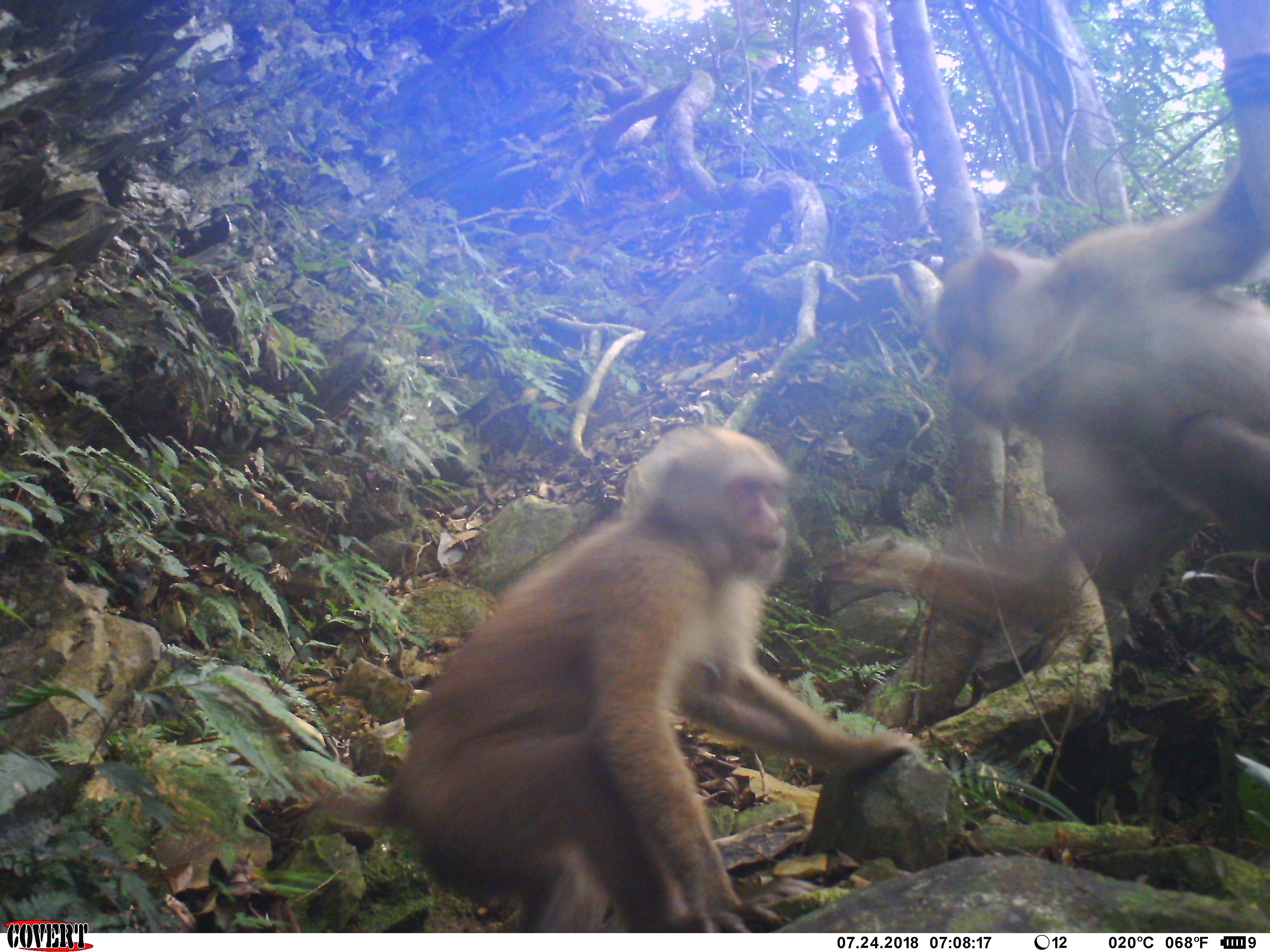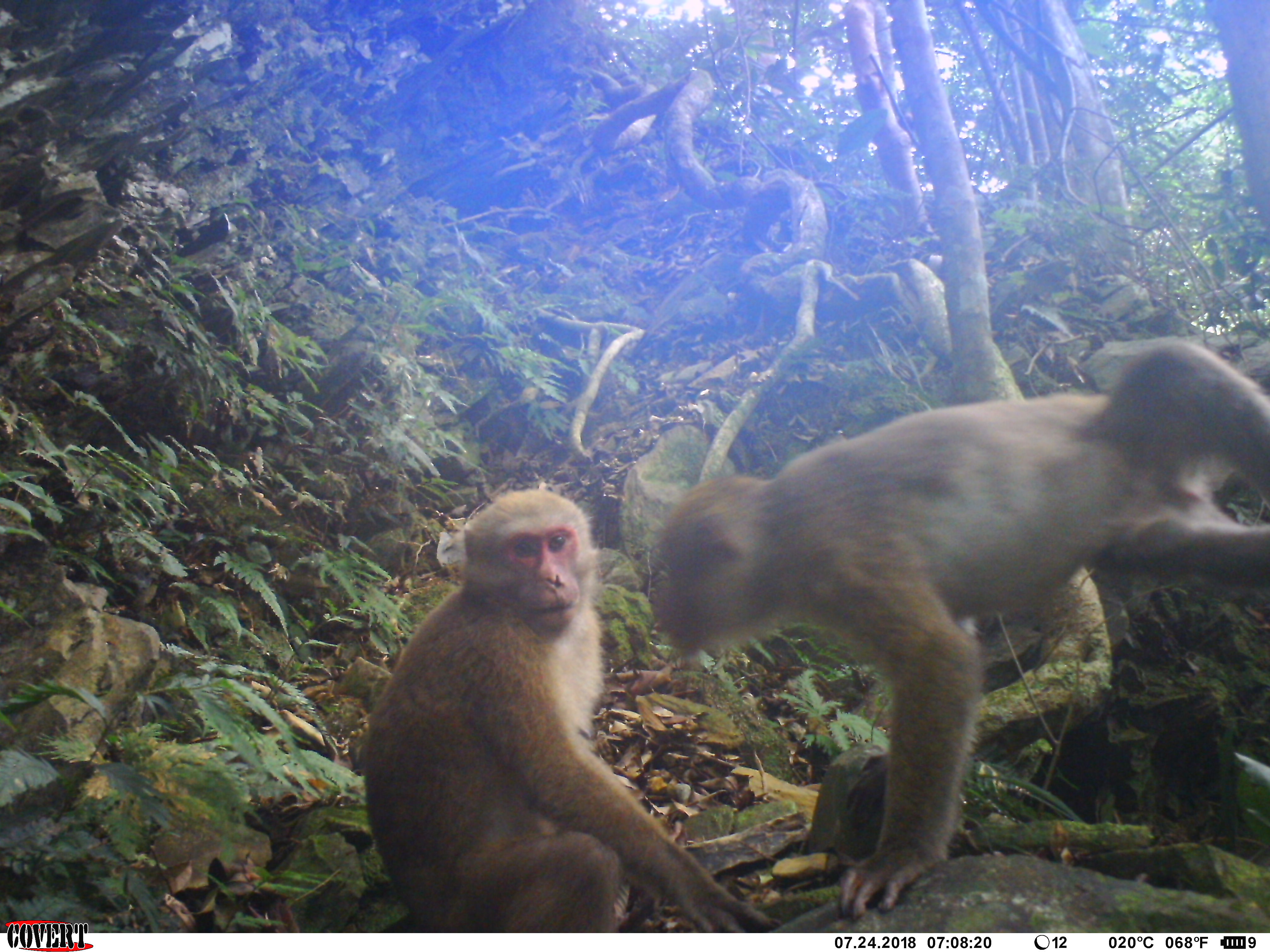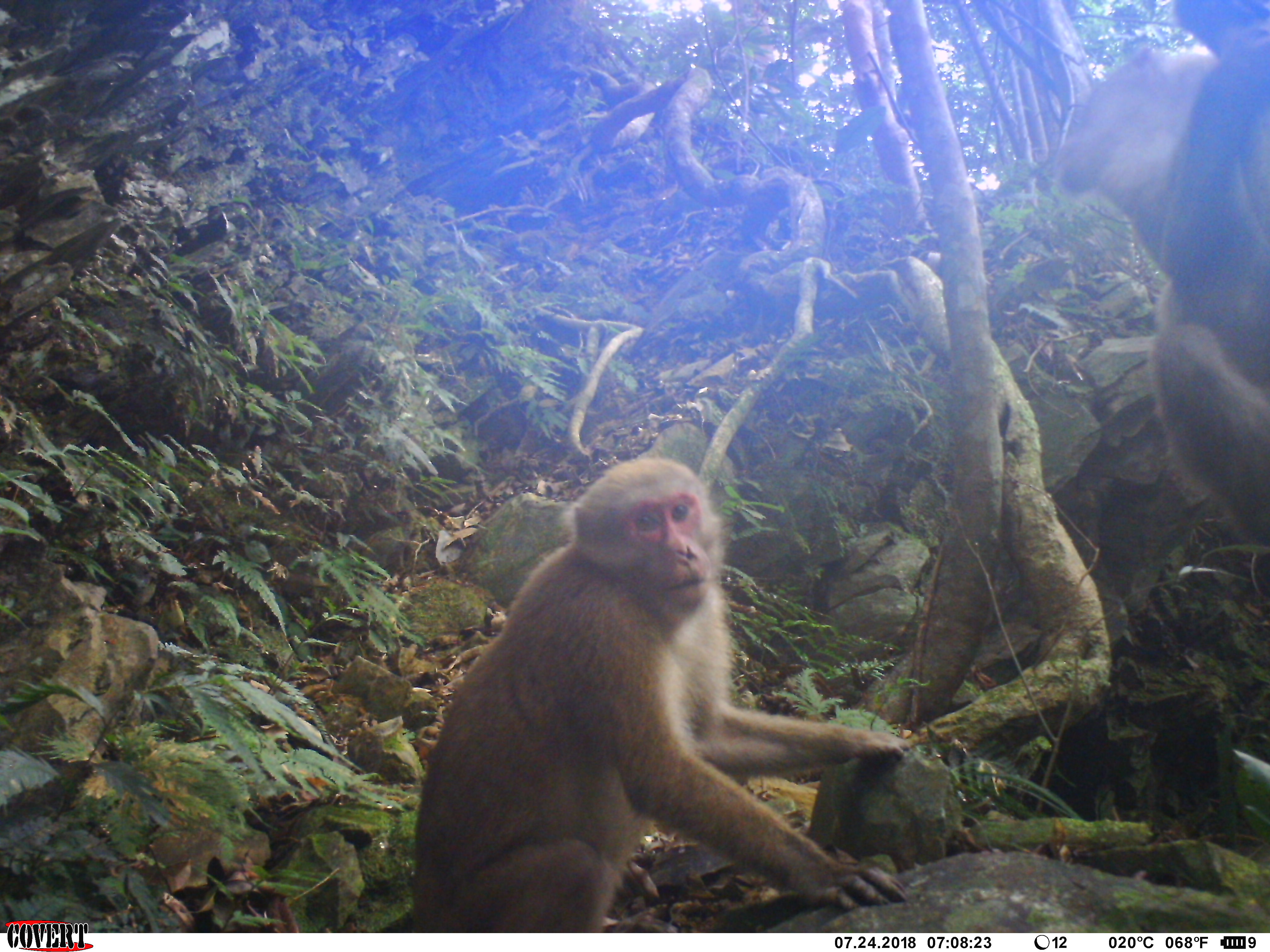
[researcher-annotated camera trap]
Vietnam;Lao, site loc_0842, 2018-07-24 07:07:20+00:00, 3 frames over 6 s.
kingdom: Animalia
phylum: Chordata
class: Mammalia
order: Primates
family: Cercopithecidae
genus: Macaca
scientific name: Macaca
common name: macaques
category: assam or rhesus macaque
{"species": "assam or rhesus macaque (macaques) (Macaca)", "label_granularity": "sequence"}